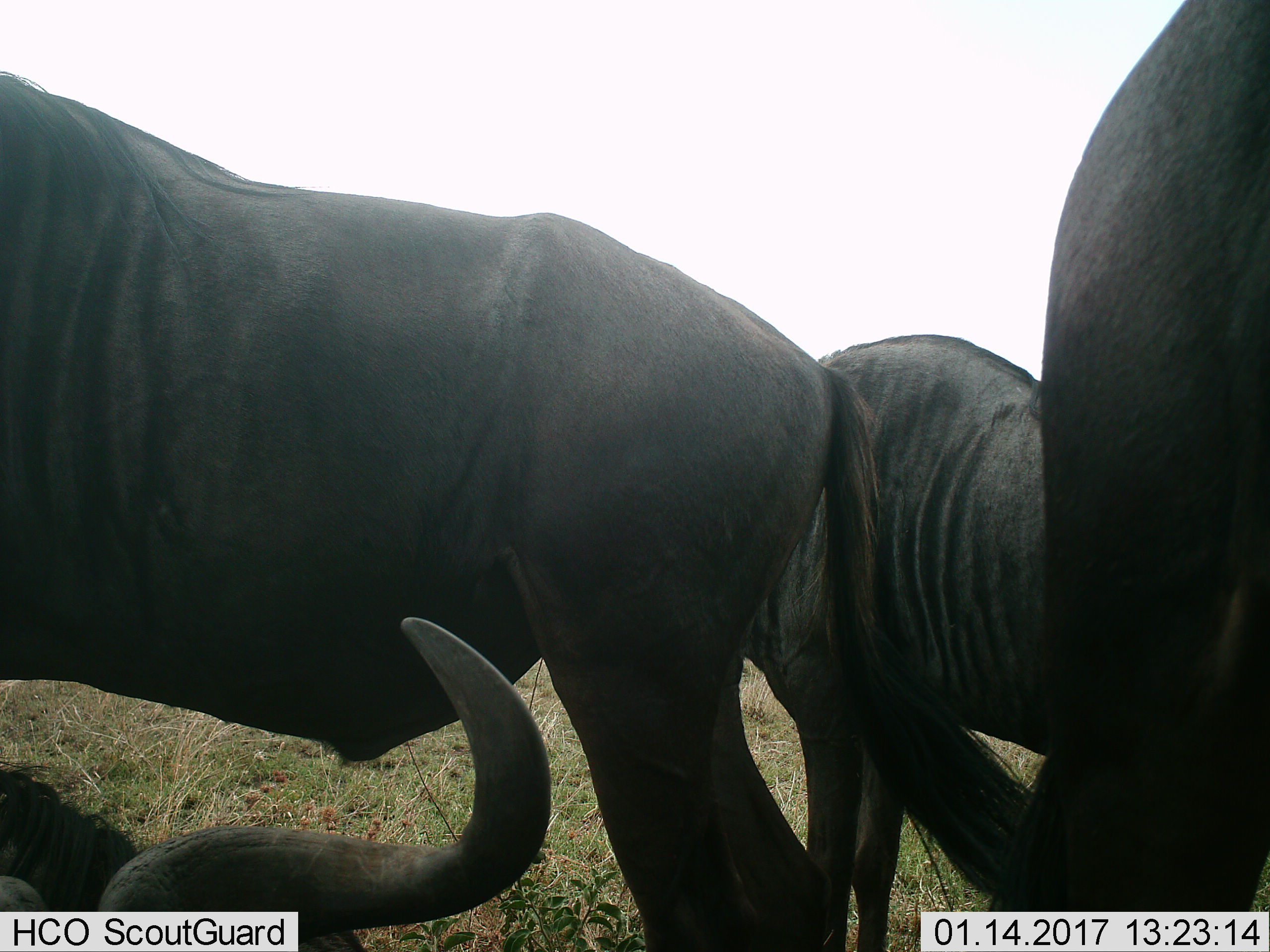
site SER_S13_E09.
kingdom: Animalia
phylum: Chordata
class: Mammalia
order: Artiodactyla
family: Bovidae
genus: Connochaetes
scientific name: Connochaetes taurinus taurinus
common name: blue wildebeest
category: wildebeestblue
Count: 4.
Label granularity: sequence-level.